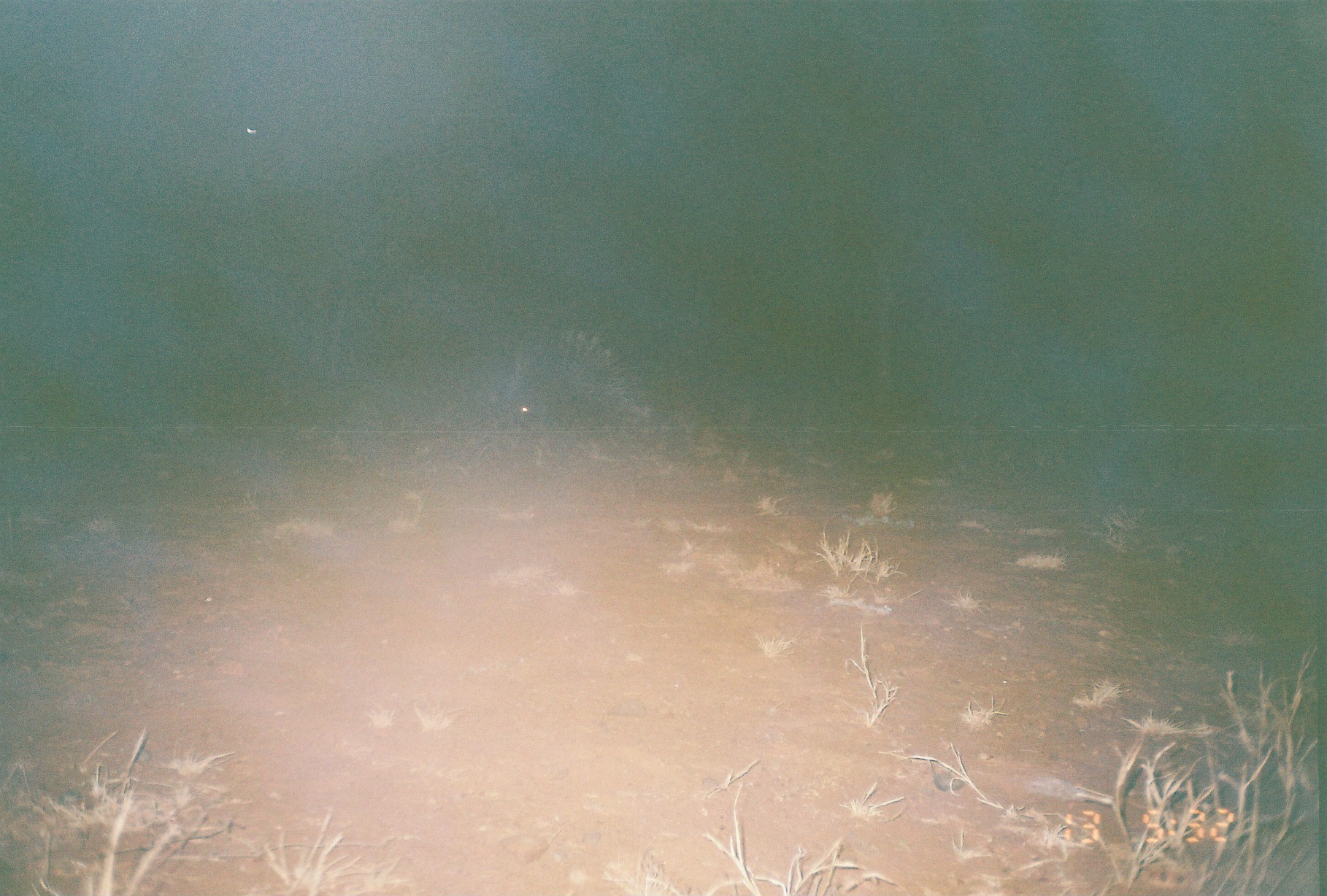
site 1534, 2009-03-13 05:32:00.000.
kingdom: Animalia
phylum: Chordata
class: Mammalia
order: Rodentia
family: Hystricidae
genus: Hystrix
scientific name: Hystrix cristata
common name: crested porcupine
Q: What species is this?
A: Hystrix cristata (crested porcupine).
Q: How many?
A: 1.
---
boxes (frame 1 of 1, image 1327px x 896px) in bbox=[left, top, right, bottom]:
hystrix cristata: bbox=[501, 329, 651, 432]